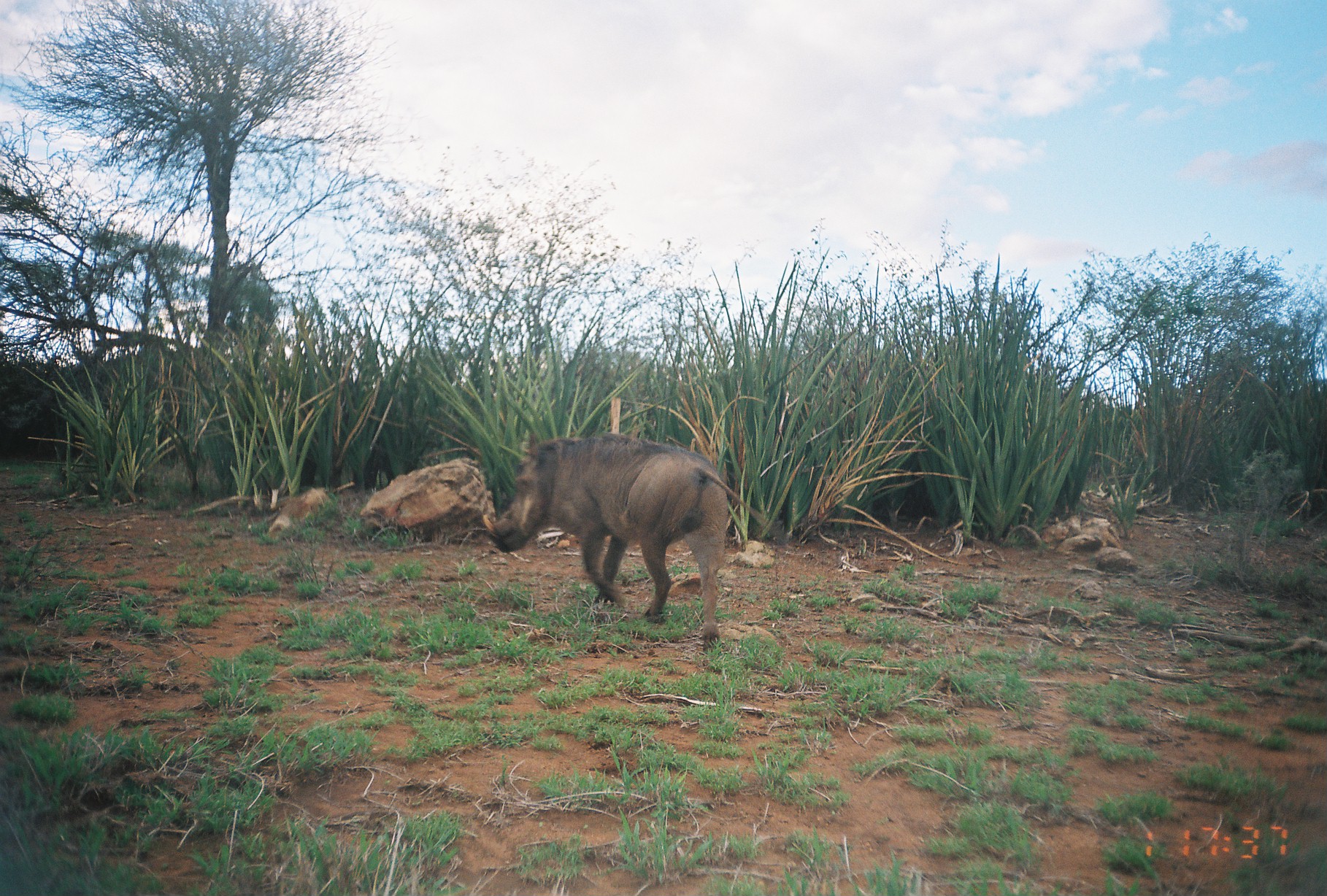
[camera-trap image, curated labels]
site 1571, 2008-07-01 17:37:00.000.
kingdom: Animalia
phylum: Chordata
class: Mammalia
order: Artiodactyla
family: Suidae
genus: Phacochoerus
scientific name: Phacochoerus africanus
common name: common warthog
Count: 1.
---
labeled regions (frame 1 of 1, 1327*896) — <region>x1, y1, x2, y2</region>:
phacochoerus africanus: <region>482, 433, 769, 665</region>